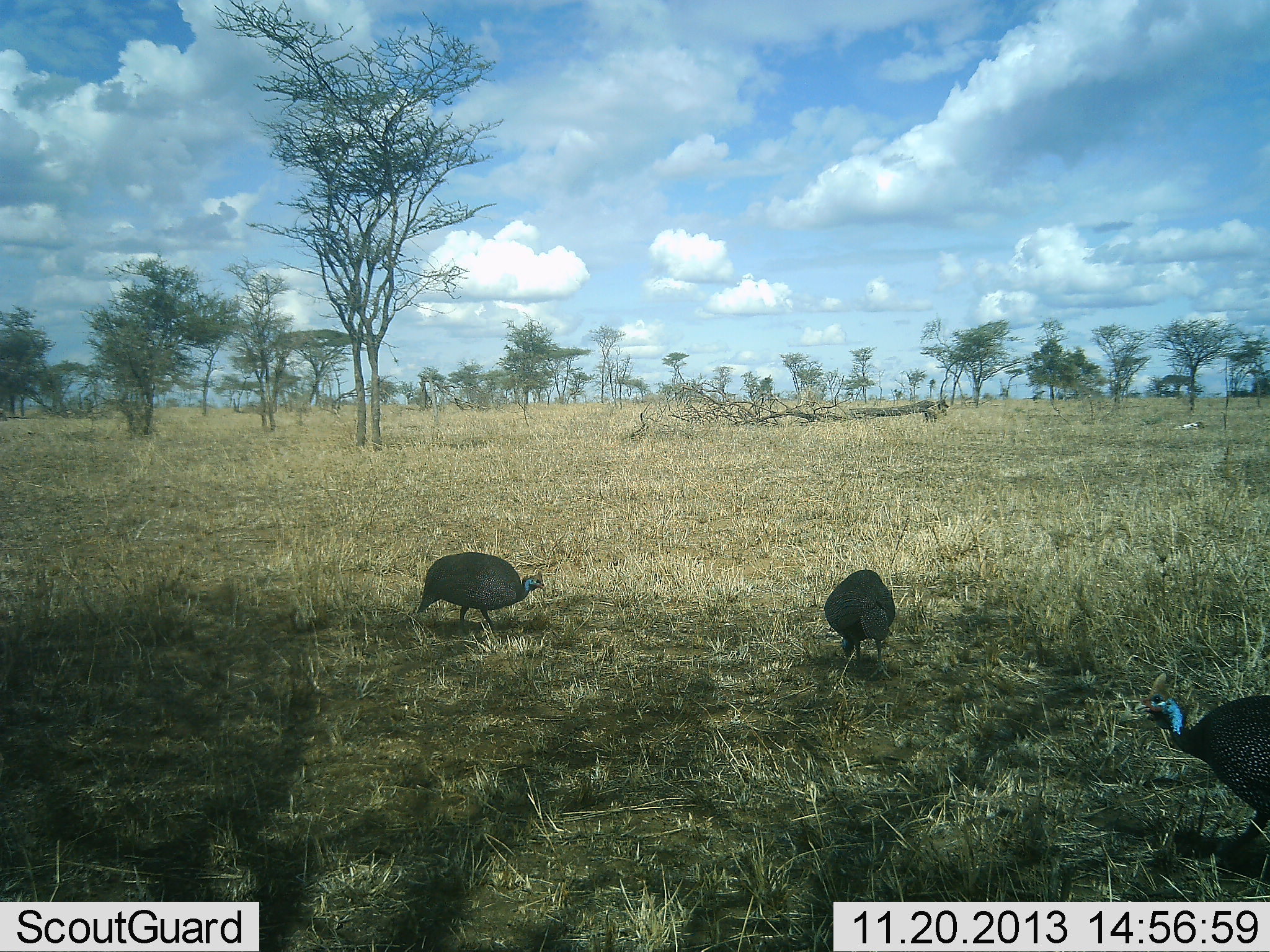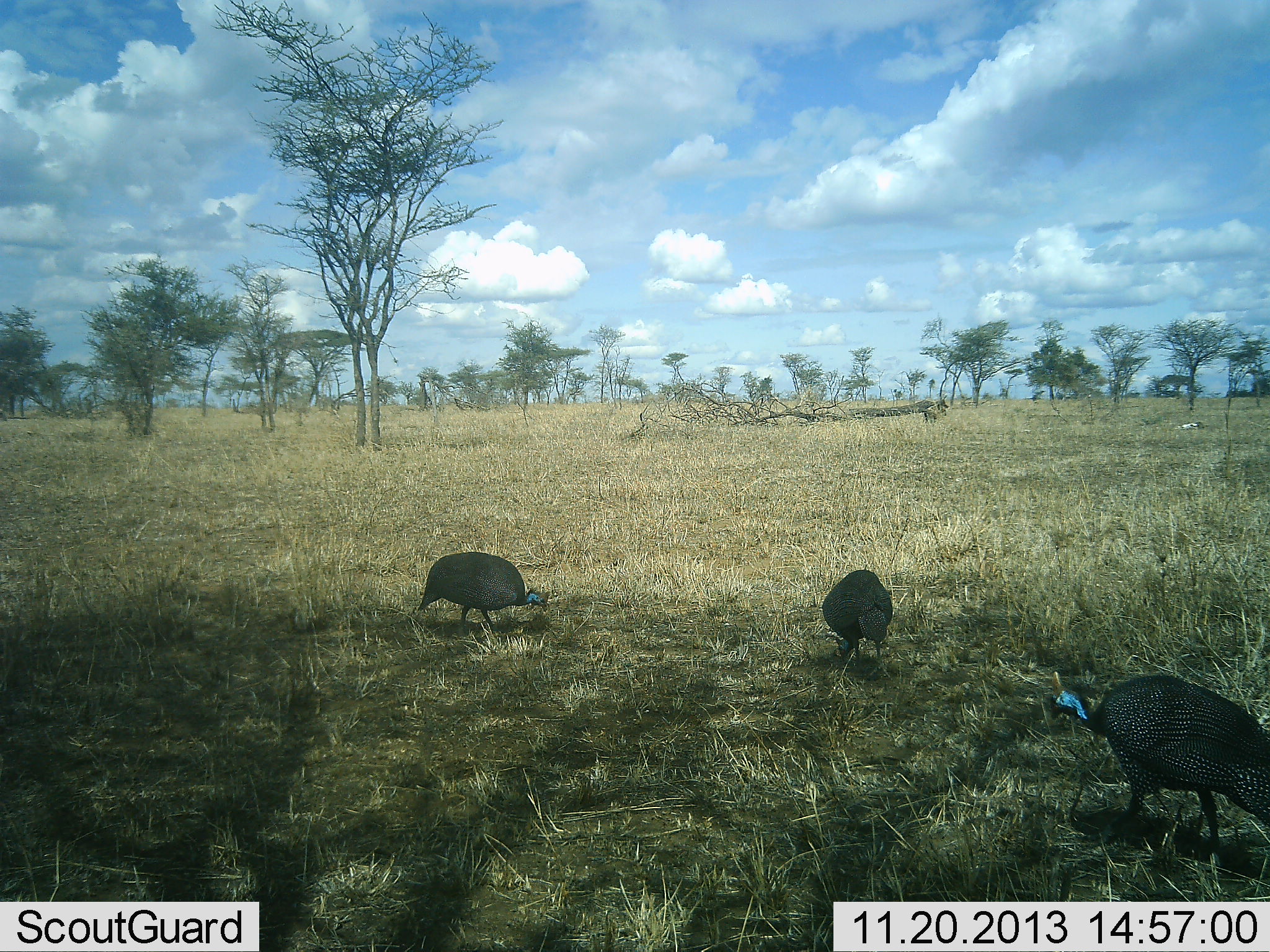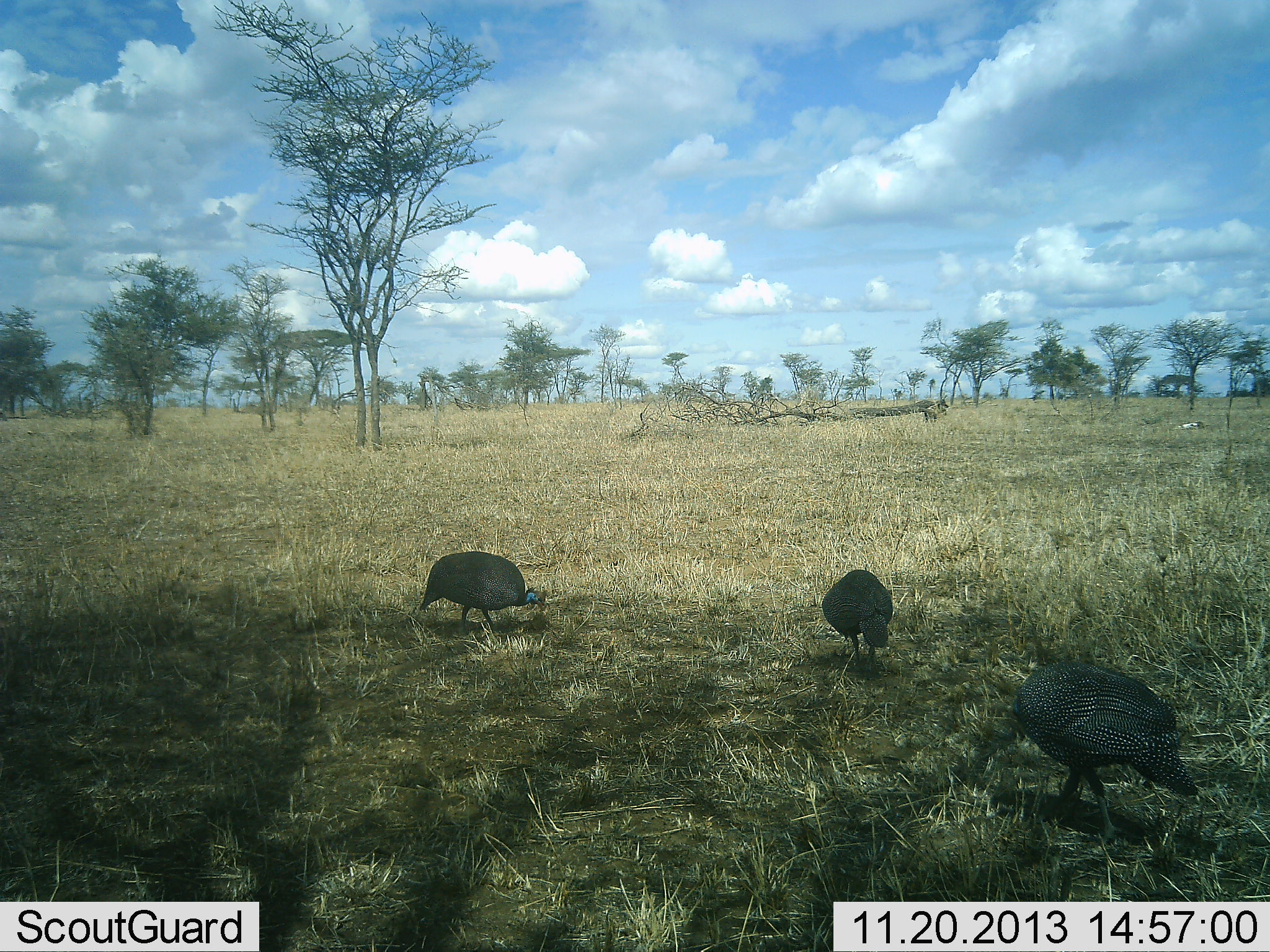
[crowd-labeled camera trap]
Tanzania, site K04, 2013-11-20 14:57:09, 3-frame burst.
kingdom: Animalia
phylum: Chordata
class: Aves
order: Galliformes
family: Numididae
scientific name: Numididae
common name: guinea fowl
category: guineafowl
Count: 3.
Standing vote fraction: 20%.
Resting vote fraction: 0%.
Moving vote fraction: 50%.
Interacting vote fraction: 0%.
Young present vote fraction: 0%.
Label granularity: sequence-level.